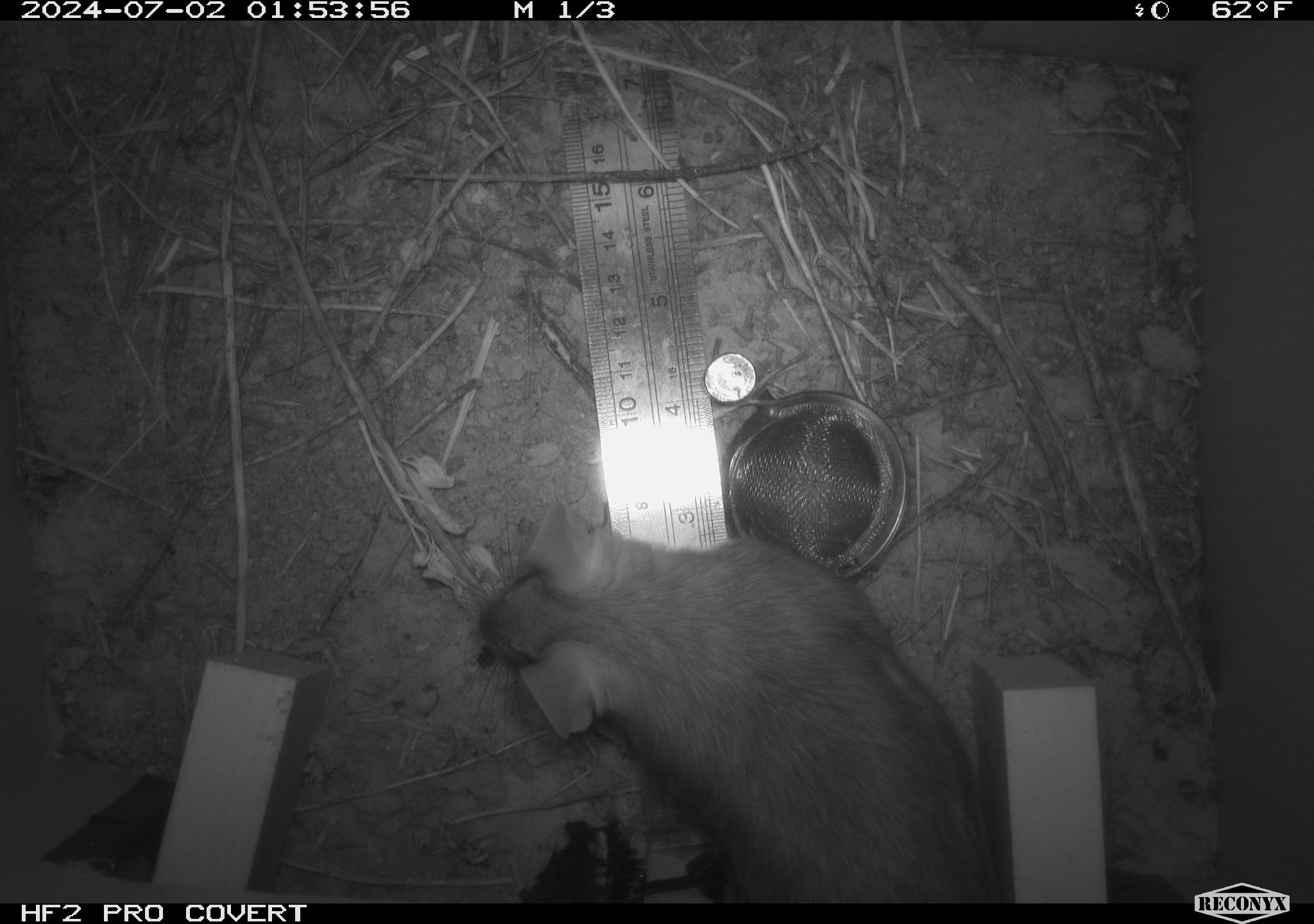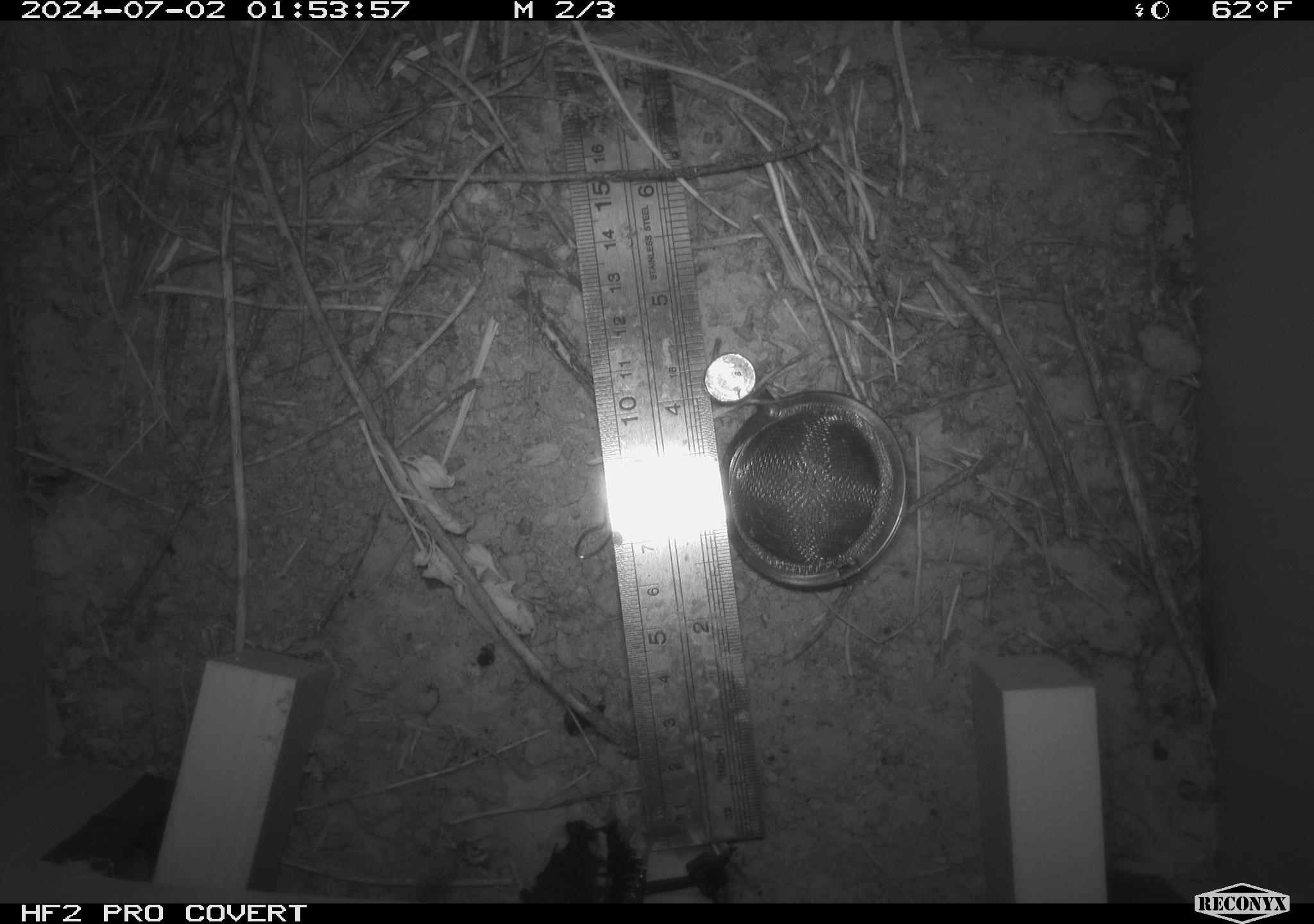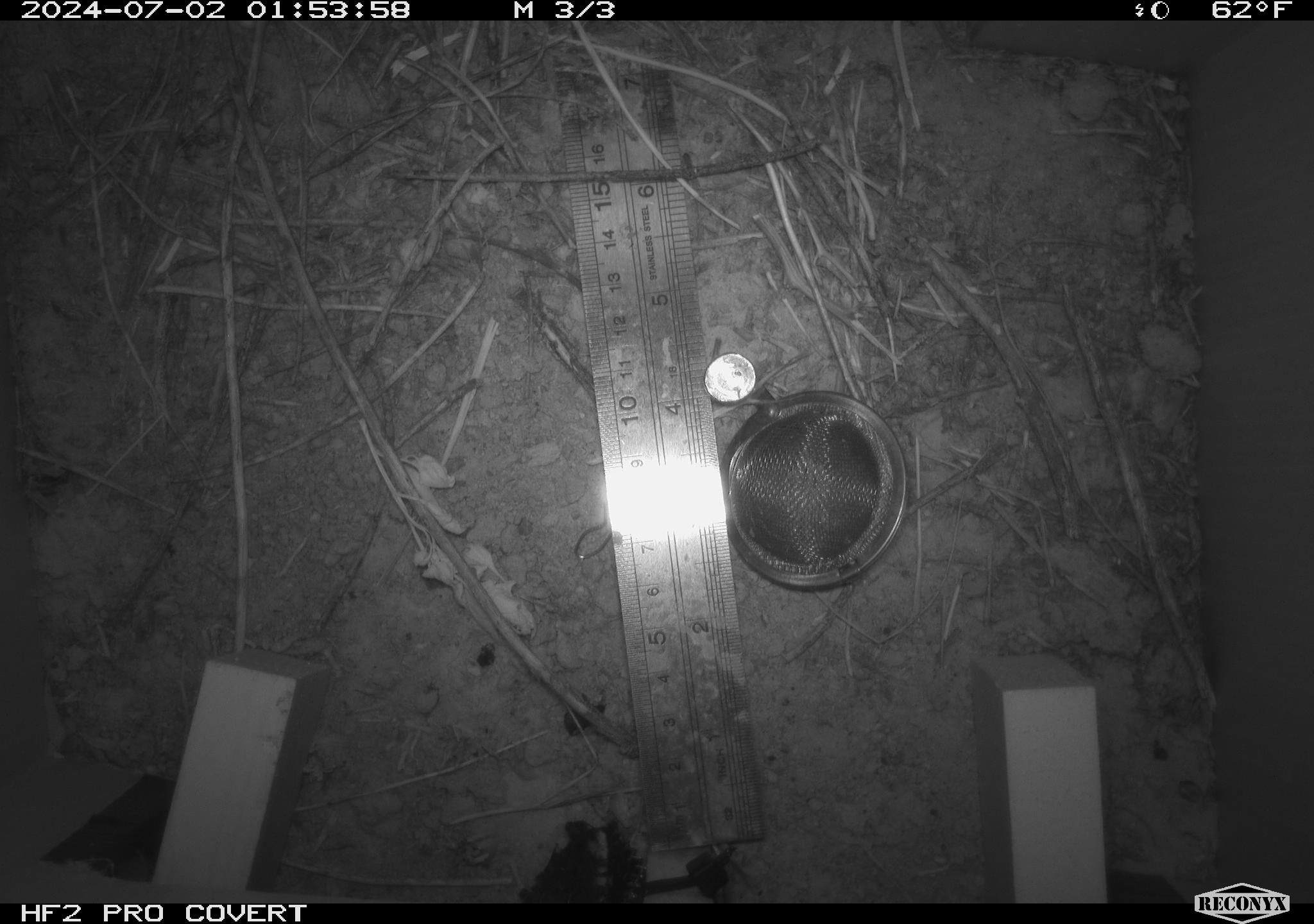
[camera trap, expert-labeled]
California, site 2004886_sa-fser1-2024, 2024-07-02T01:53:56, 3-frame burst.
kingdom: Animalia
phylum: Chordata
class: Mammalia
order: Rodentia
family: Cricetidae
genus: Neotoma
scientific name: Neotoma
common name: pack rat or woodrat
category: neotoma species